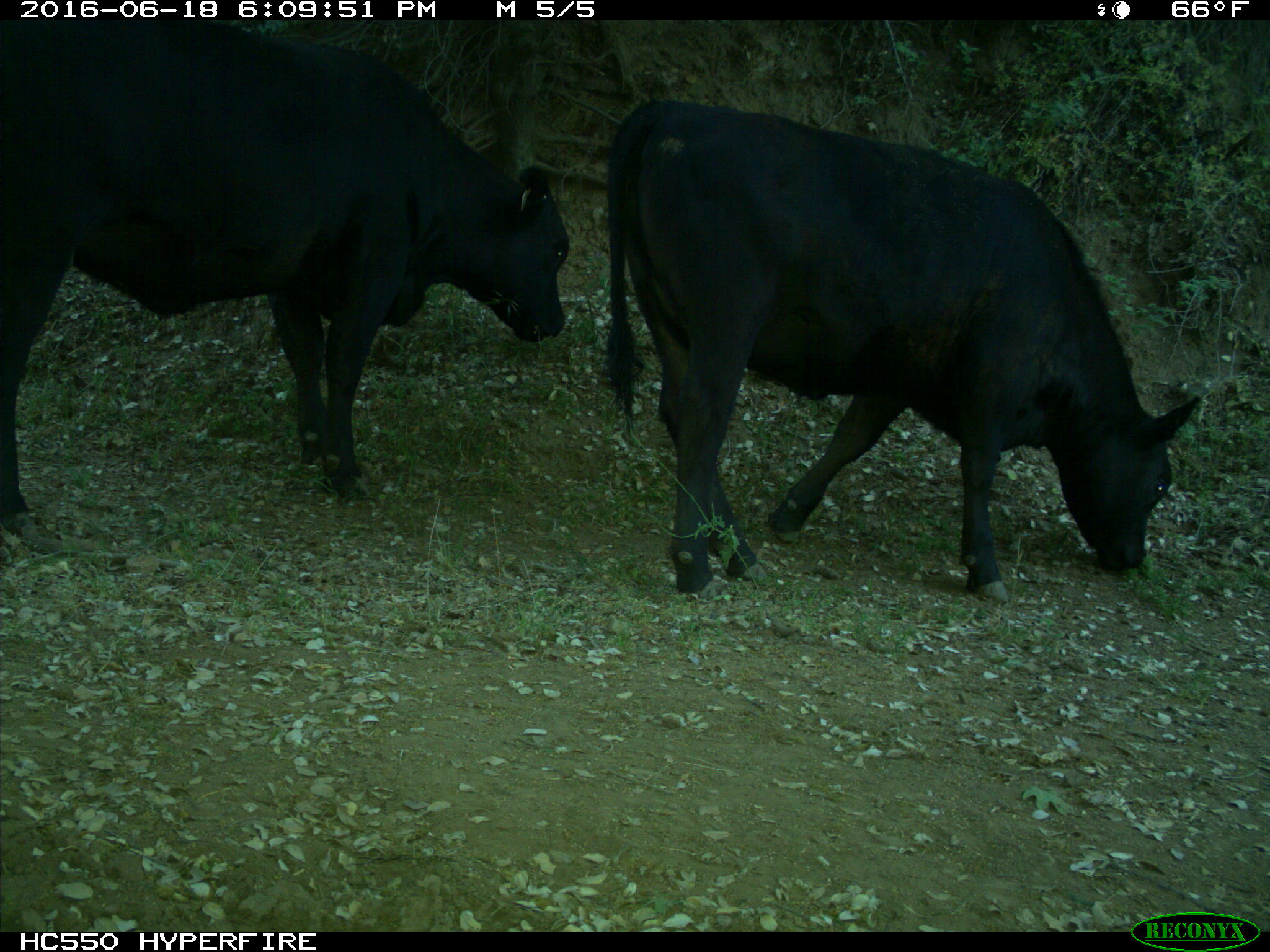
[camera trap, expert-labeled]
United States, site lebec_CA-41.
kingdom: Animalia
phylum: Chordata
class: Mammalia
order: Artiodactyla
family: Bovidae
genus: Bos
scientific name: Bos taurus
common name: domestic cow